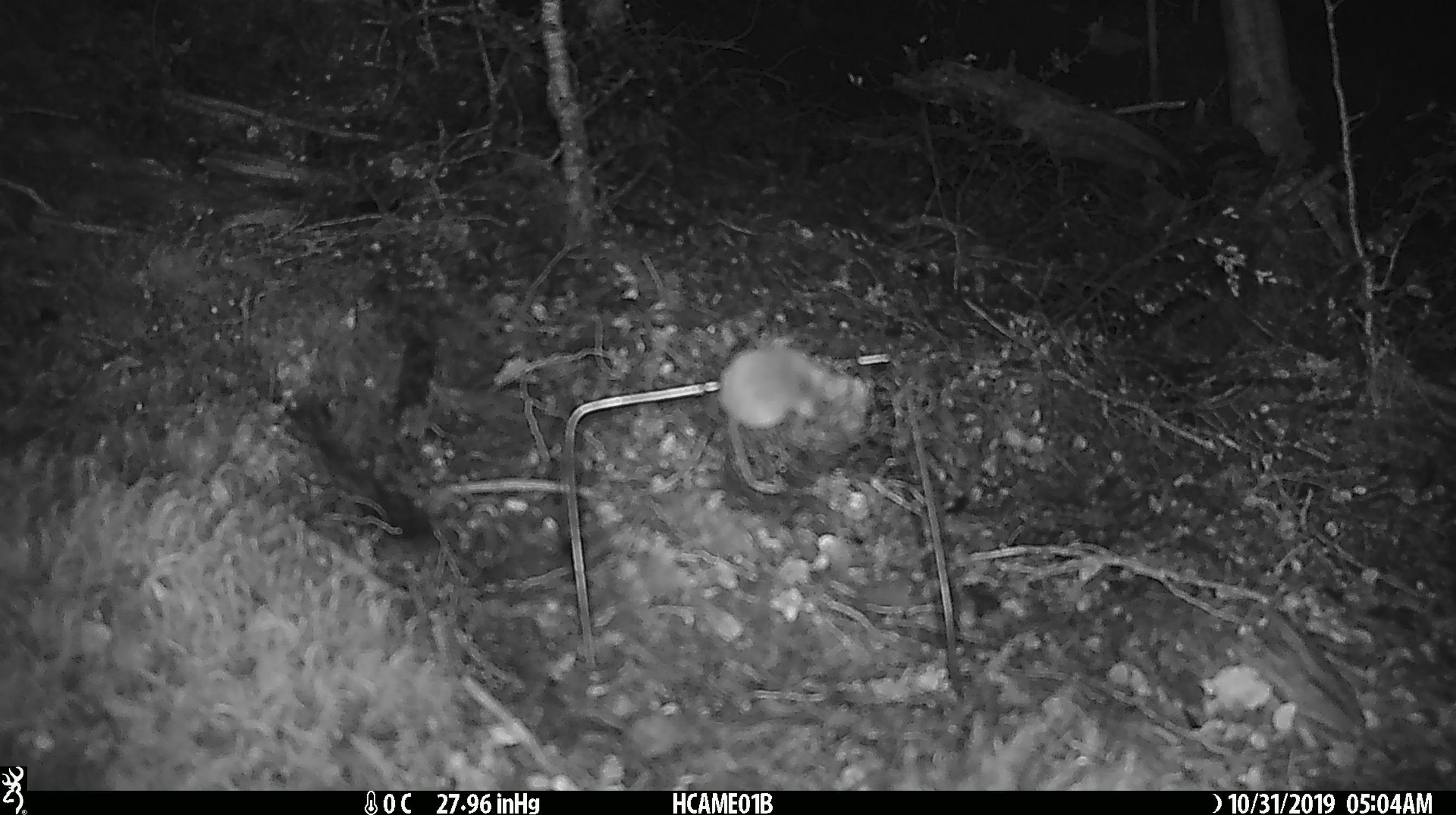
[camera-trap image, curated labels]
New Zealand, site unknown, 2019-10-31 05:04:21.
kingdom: Animalia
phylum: Chordata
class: Mammalia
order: Rodentia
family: Muridae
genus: Mus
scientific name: Mus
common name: mouse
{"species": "mouse (Mus)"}